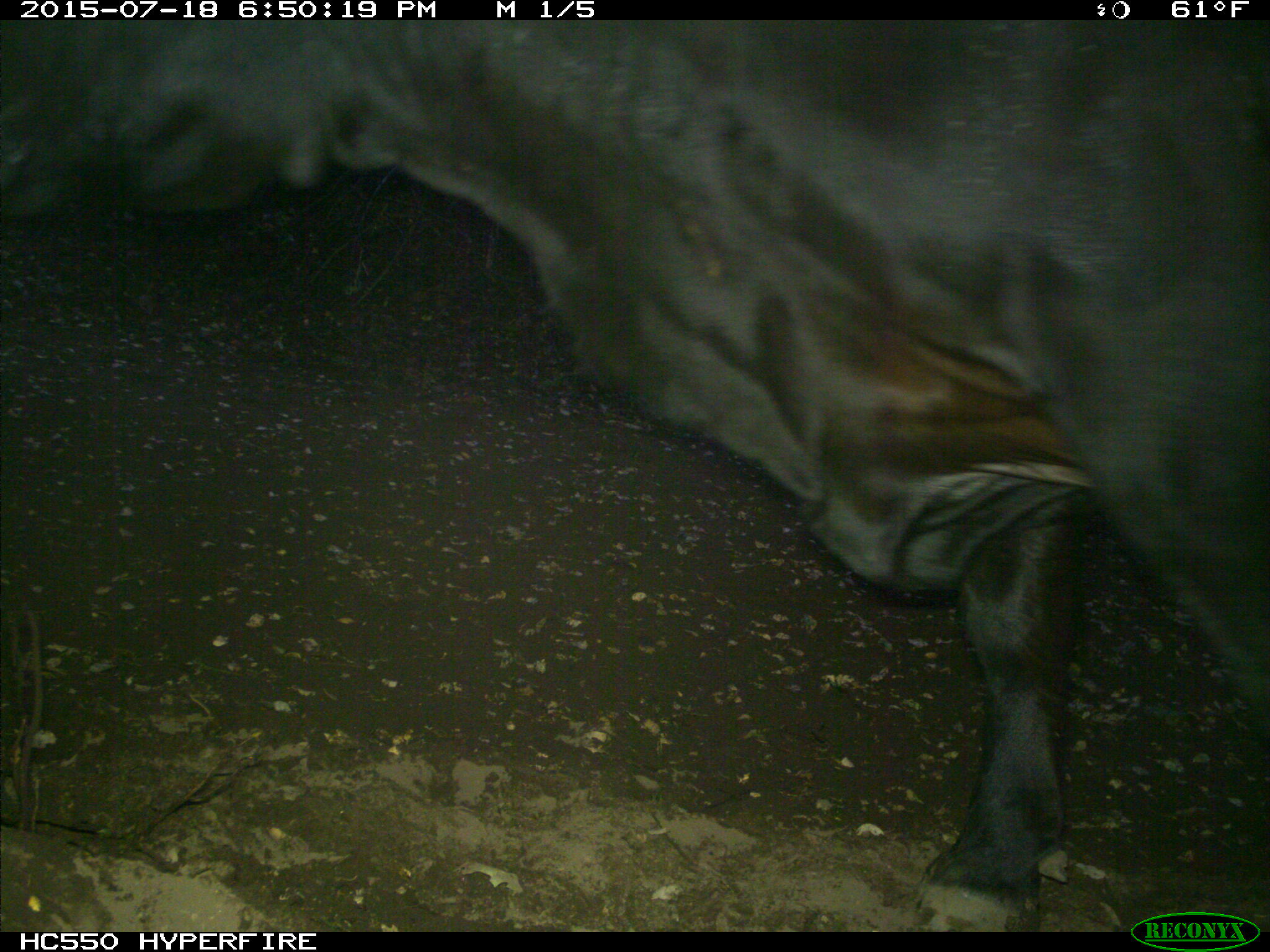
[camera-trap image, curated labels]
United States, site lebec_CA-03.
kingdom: Animalia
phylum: Chordata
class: Mammalia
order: Artiodactyla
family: Bovidae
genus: Bos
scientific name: Bos taurus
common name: domestic cow